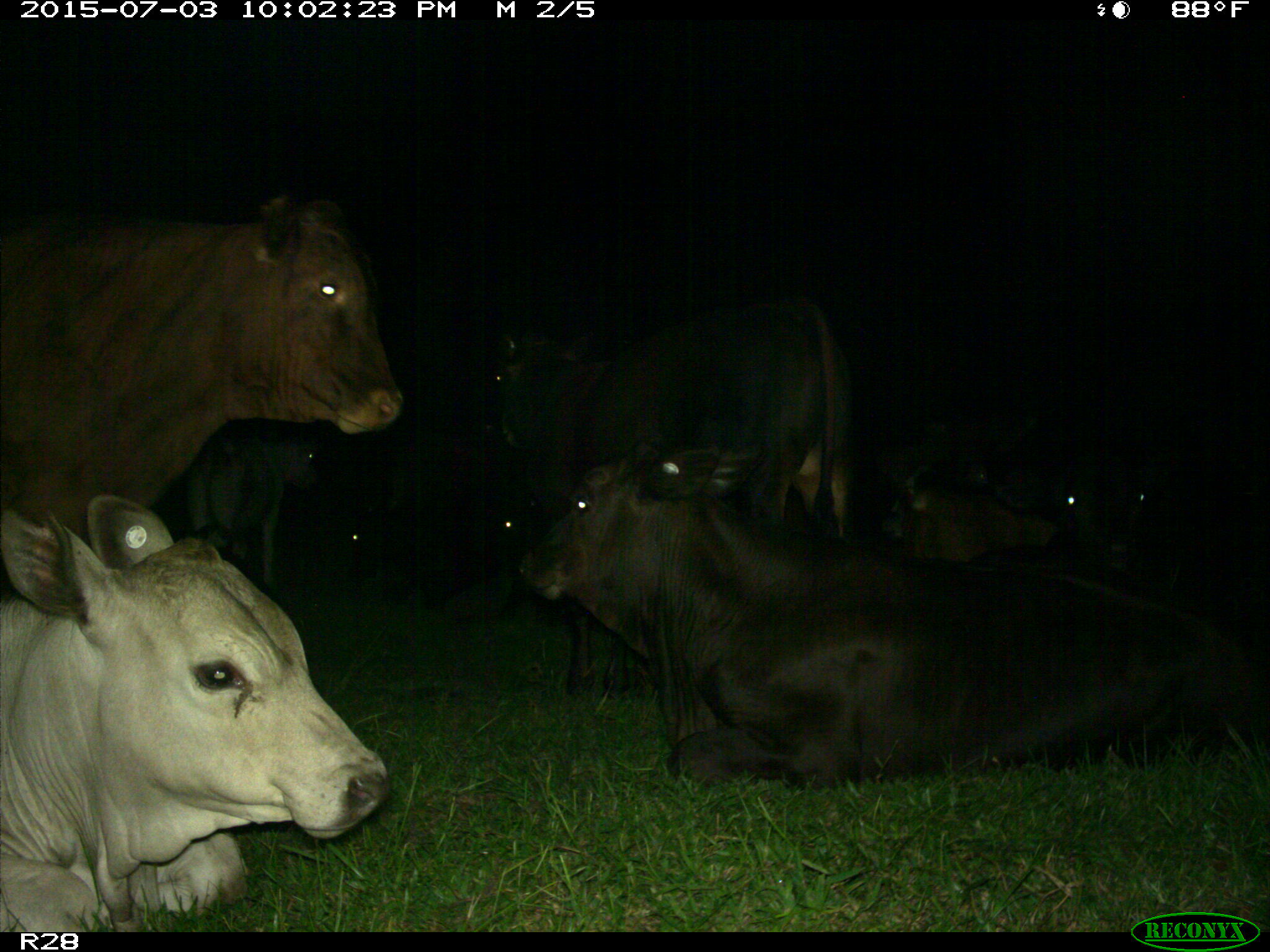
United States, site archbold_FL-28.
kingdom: Animalia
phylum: Chordata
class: Mammalia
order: Artiodactyla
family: Bovidae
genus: Bos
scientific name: Bos taurus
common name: domestic cow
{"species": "Bos taurus (domestic cow)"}